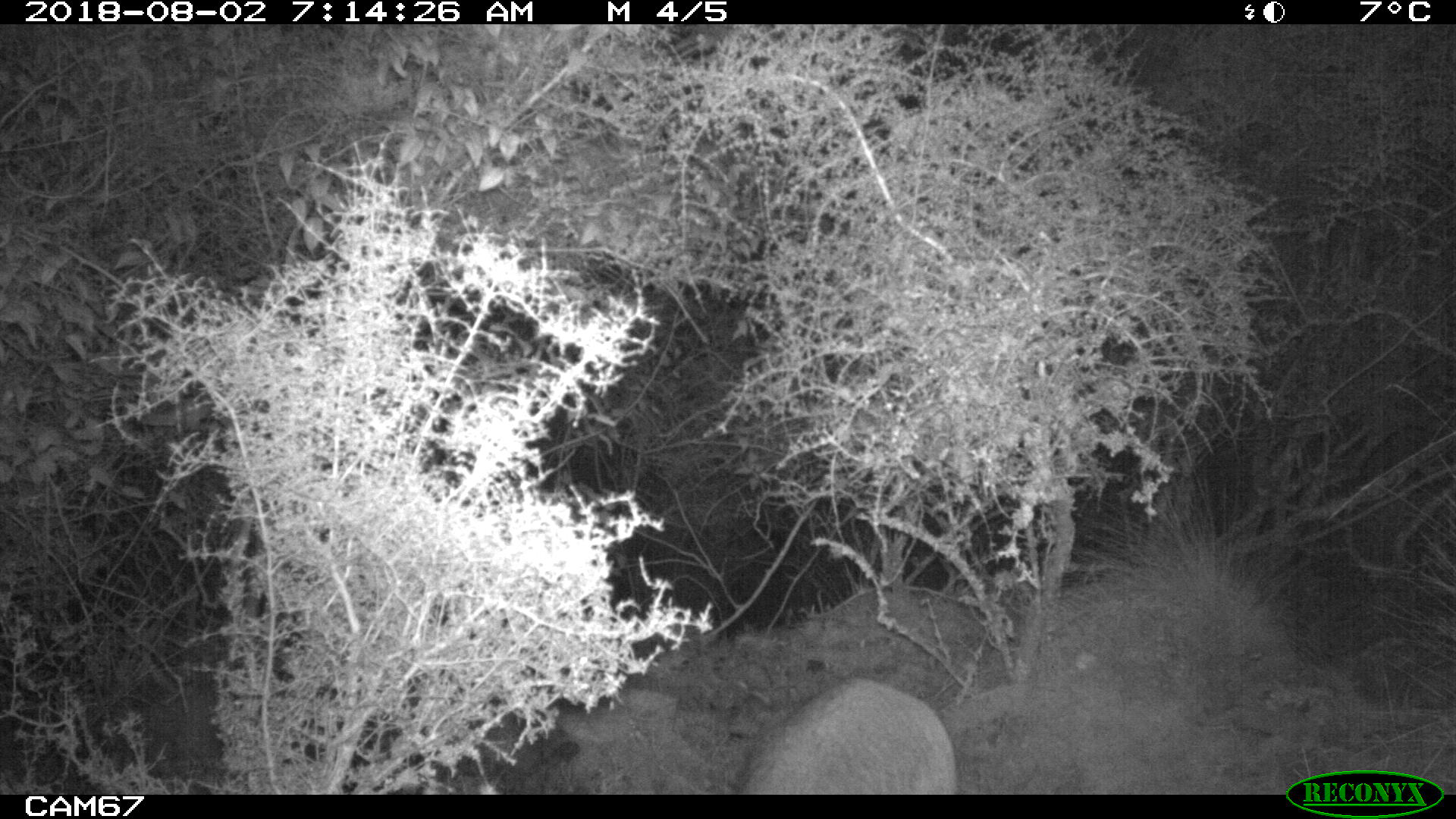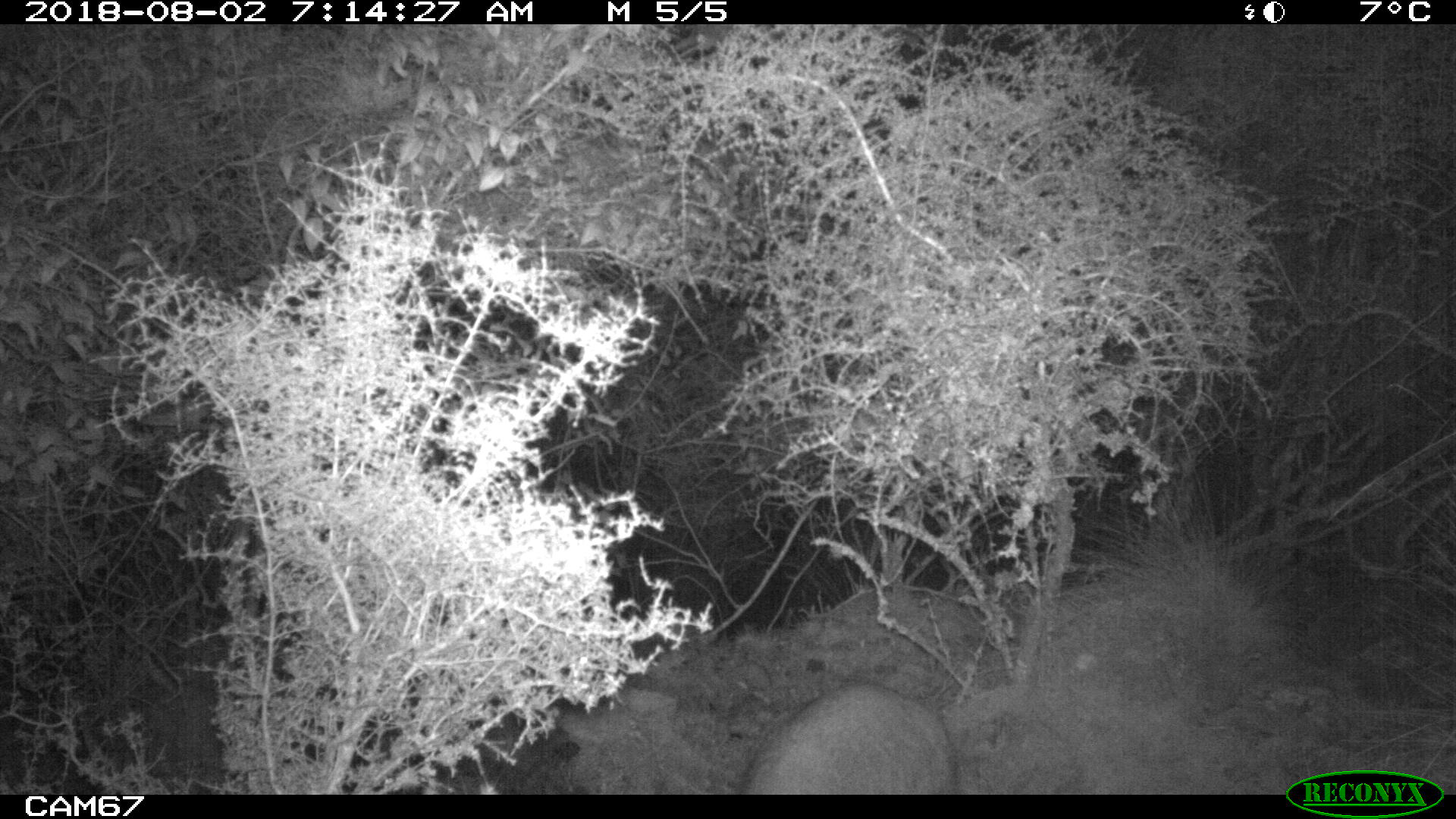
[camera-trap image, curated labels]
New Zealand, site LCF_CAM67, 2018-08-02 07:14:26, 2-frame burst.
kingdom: Animalia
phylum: Chordata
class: Mammalia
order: Diprotodontia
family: Macropodidae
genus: Notamacropus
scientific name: Notamacropus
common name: wallaby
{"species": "wallaby (Notamacropus)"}